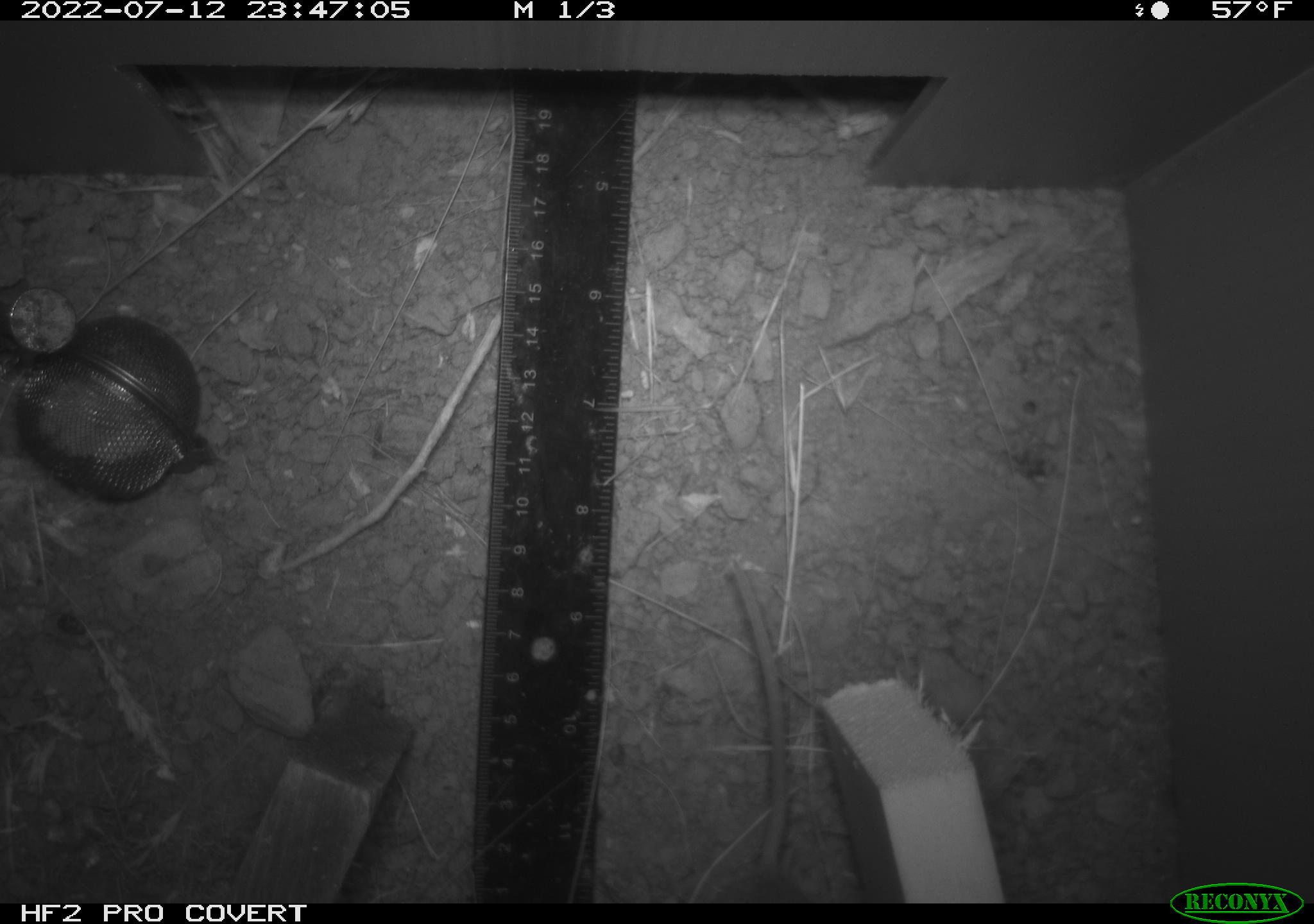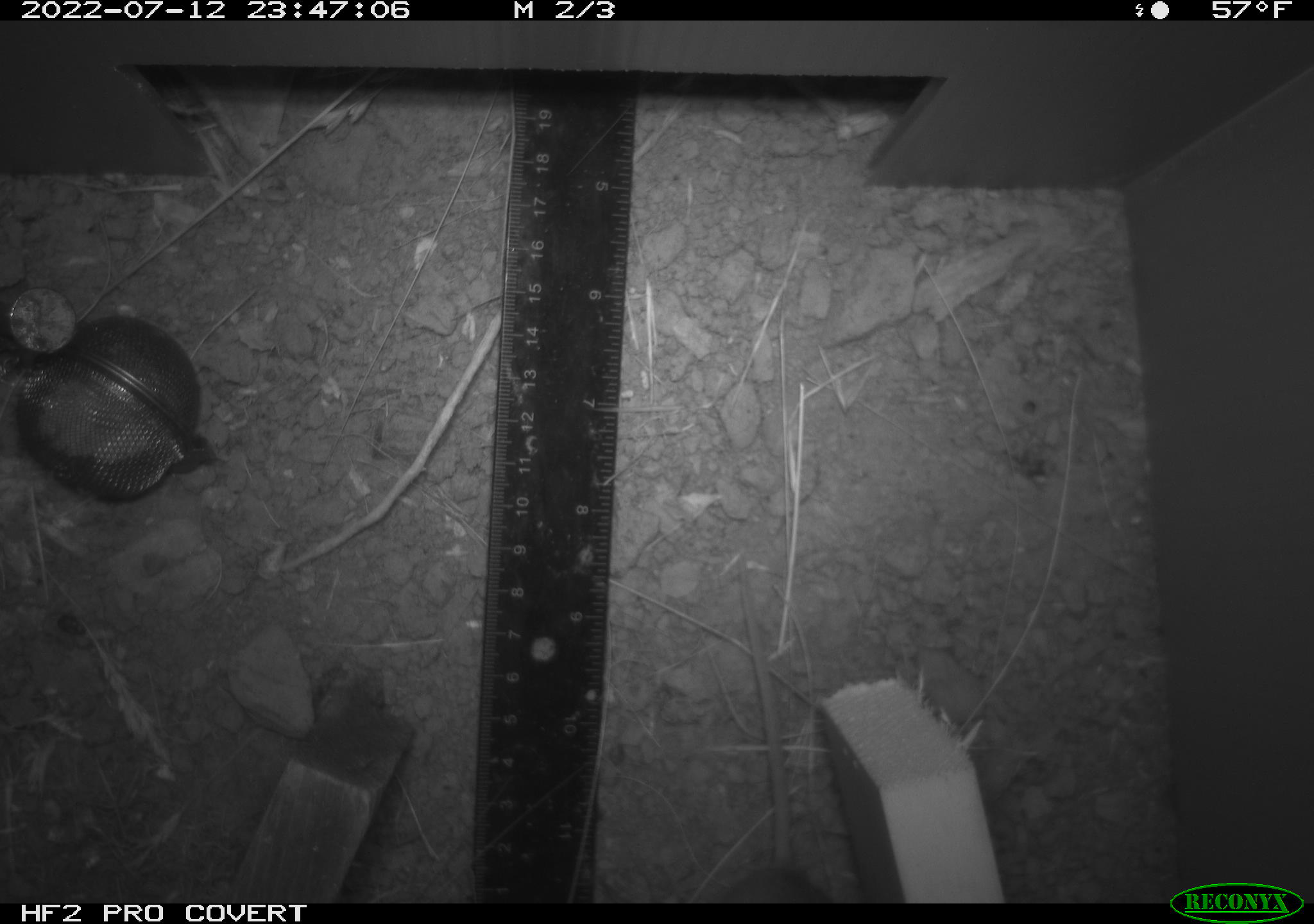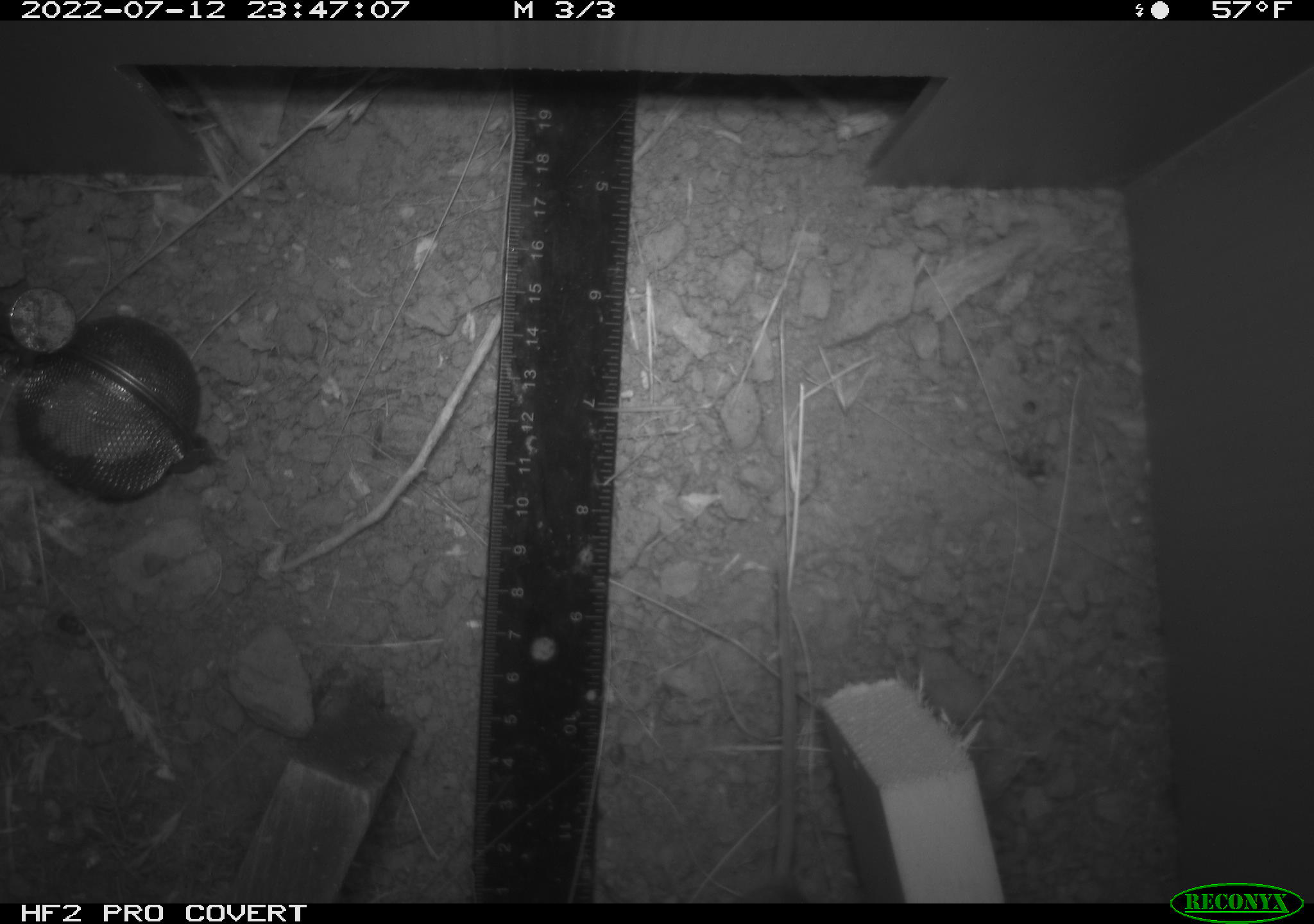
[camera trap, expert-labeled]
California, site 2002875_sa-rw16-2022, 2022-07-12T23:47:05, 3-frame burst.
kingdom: Animalia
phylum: Chordata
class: Mammalia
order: Rodentia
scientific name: Rodentia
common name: mouse species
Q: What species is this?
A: Mouse species (Rodentia).